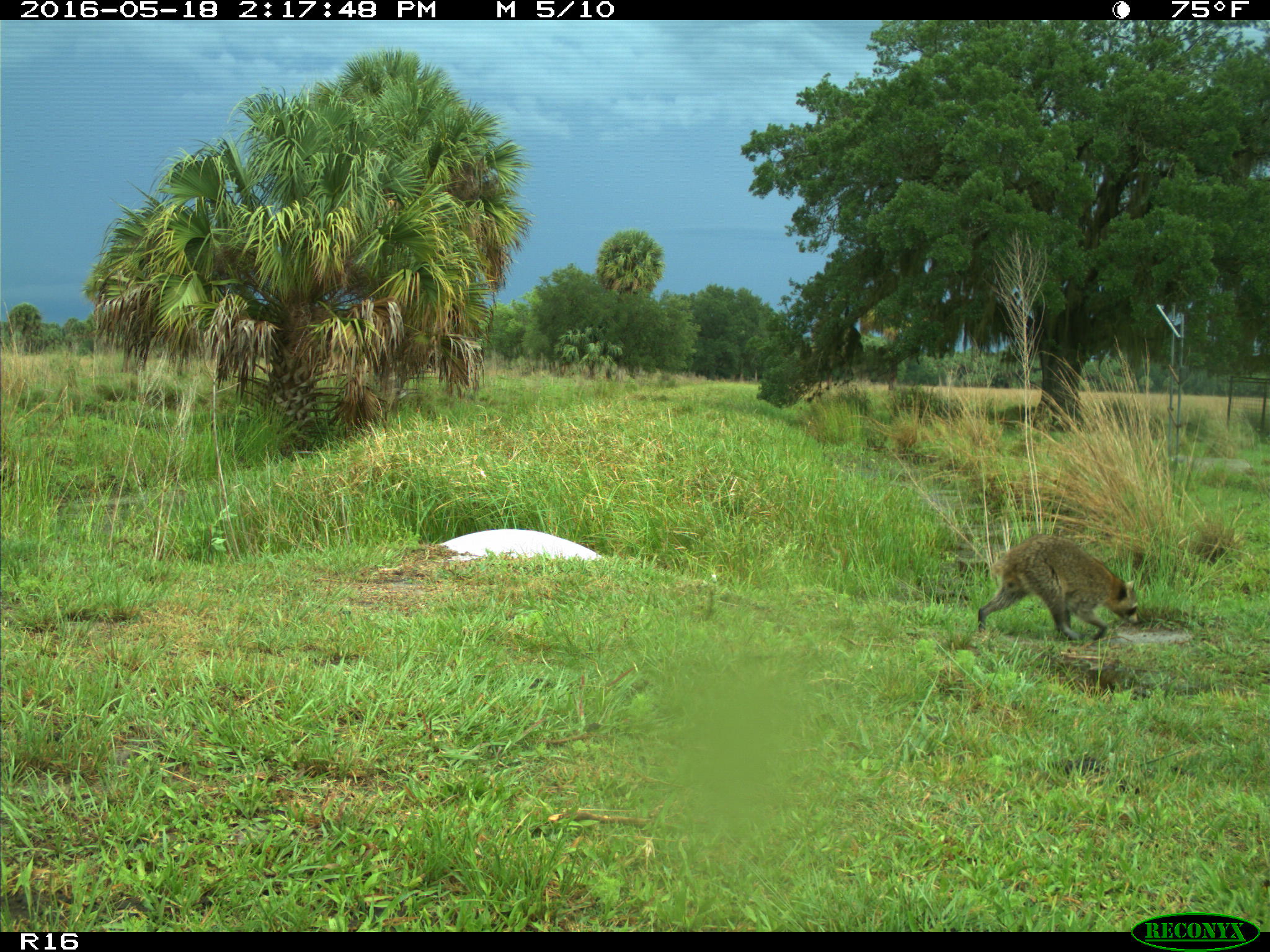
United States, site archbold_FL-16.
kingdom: Animalia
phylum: Chordata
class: Mammalia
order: Carnivora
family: Procyonidae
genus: Procyon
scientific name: Procyon lotor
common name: common raccoon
Procyon lotor (common raccoon).